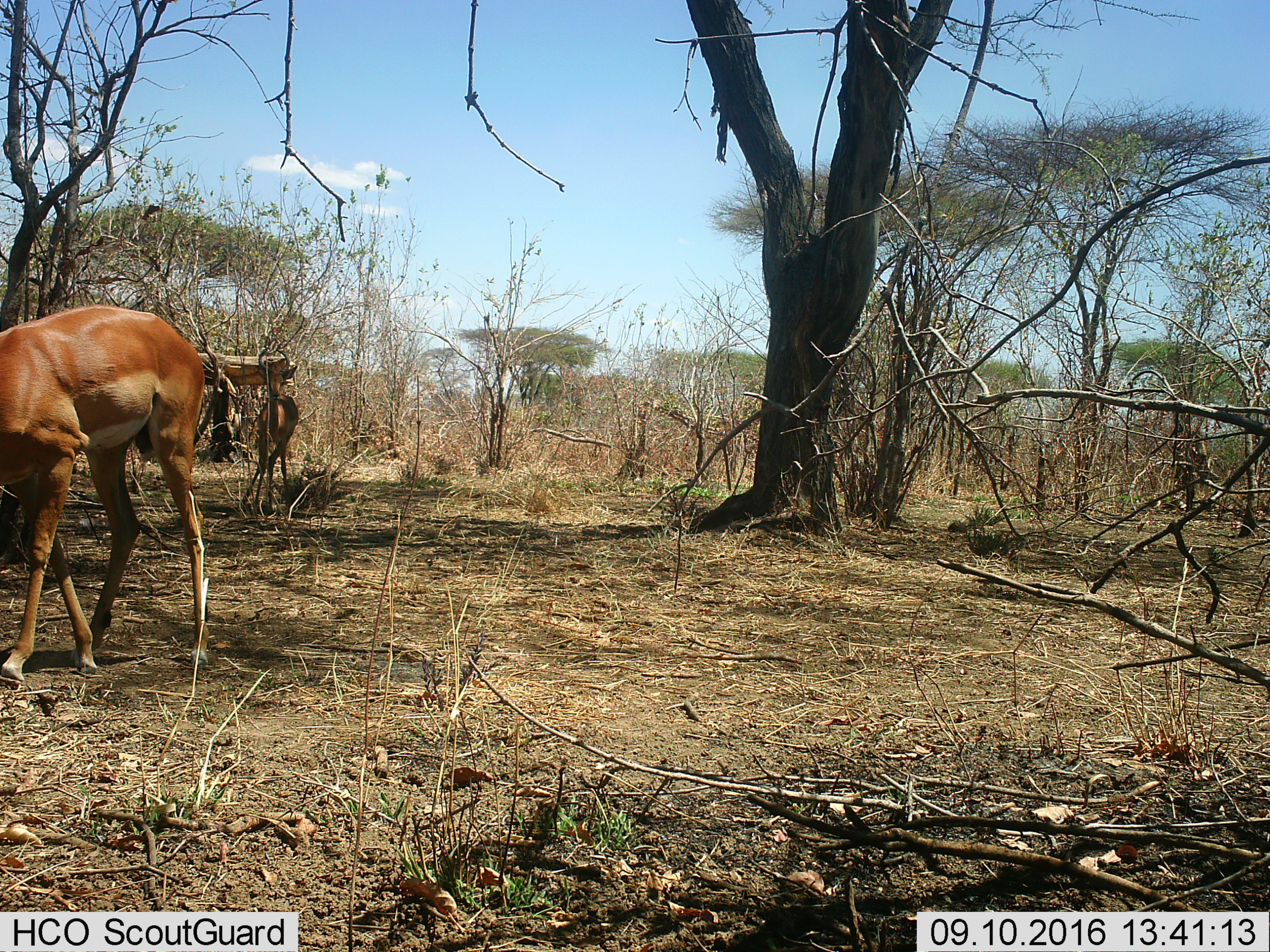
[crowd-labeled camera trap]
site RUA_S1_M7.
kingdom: Animalia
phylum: Chordata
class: Mammalia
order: Artiodactyla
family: Bovidae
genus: Aepyceros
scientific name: Aepyceros melampus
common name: impala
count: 2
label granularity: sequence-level